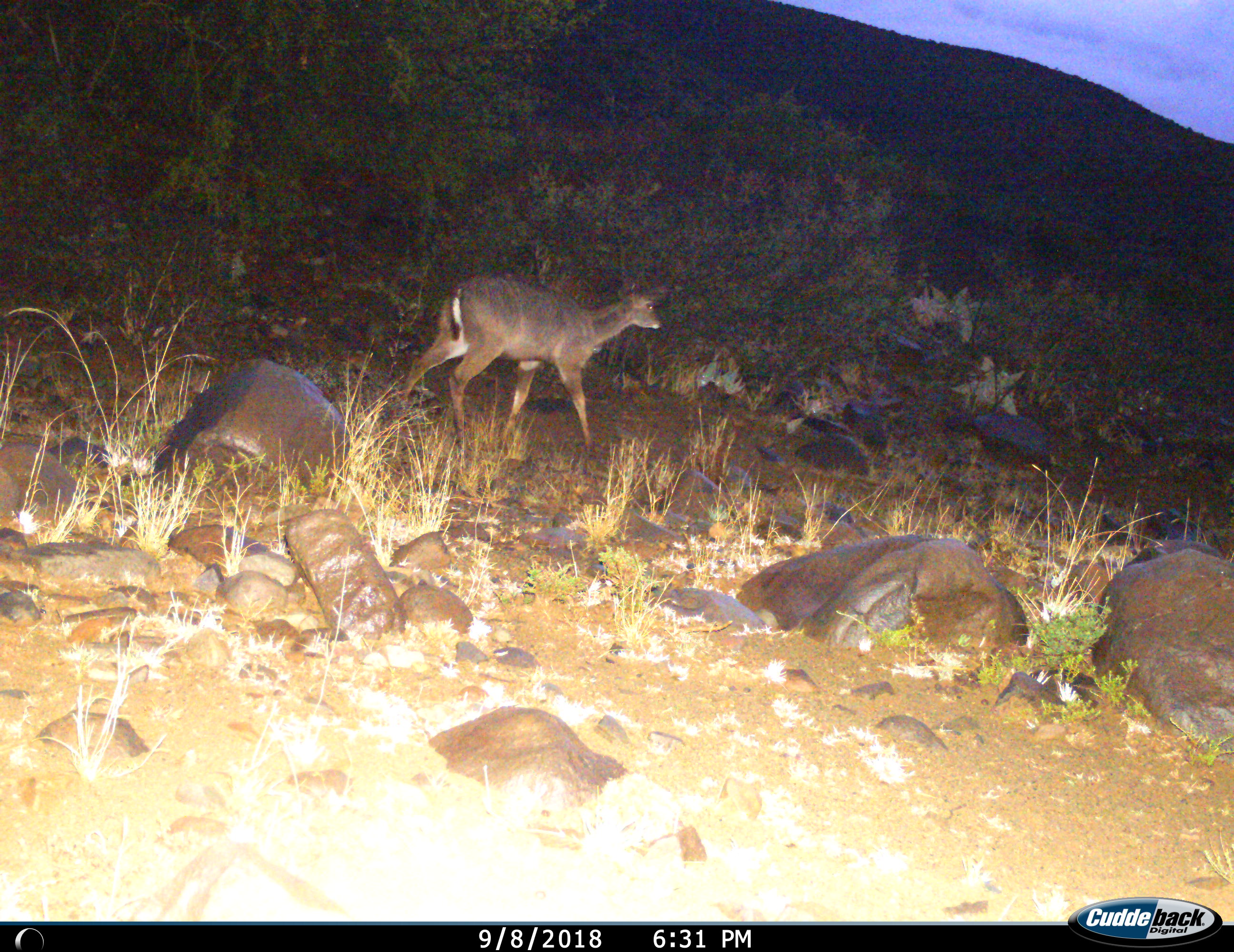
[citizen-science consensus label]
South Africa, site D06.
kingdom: Animalia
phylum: Chordata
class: Mammalia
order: Artiodactyla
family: Bovidae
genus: Tragelaphus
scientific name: Tragelaphus strepsiceros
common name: greater kudu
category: kudu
Kudu (greater kudu) (Tragelaphus strepsiceros), count 1. Behavior (volunteer vote fractions): standing 0%, resting 0%, moving 100%, interacting 0%. Young present (vote fraction): 0%. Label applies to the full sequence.